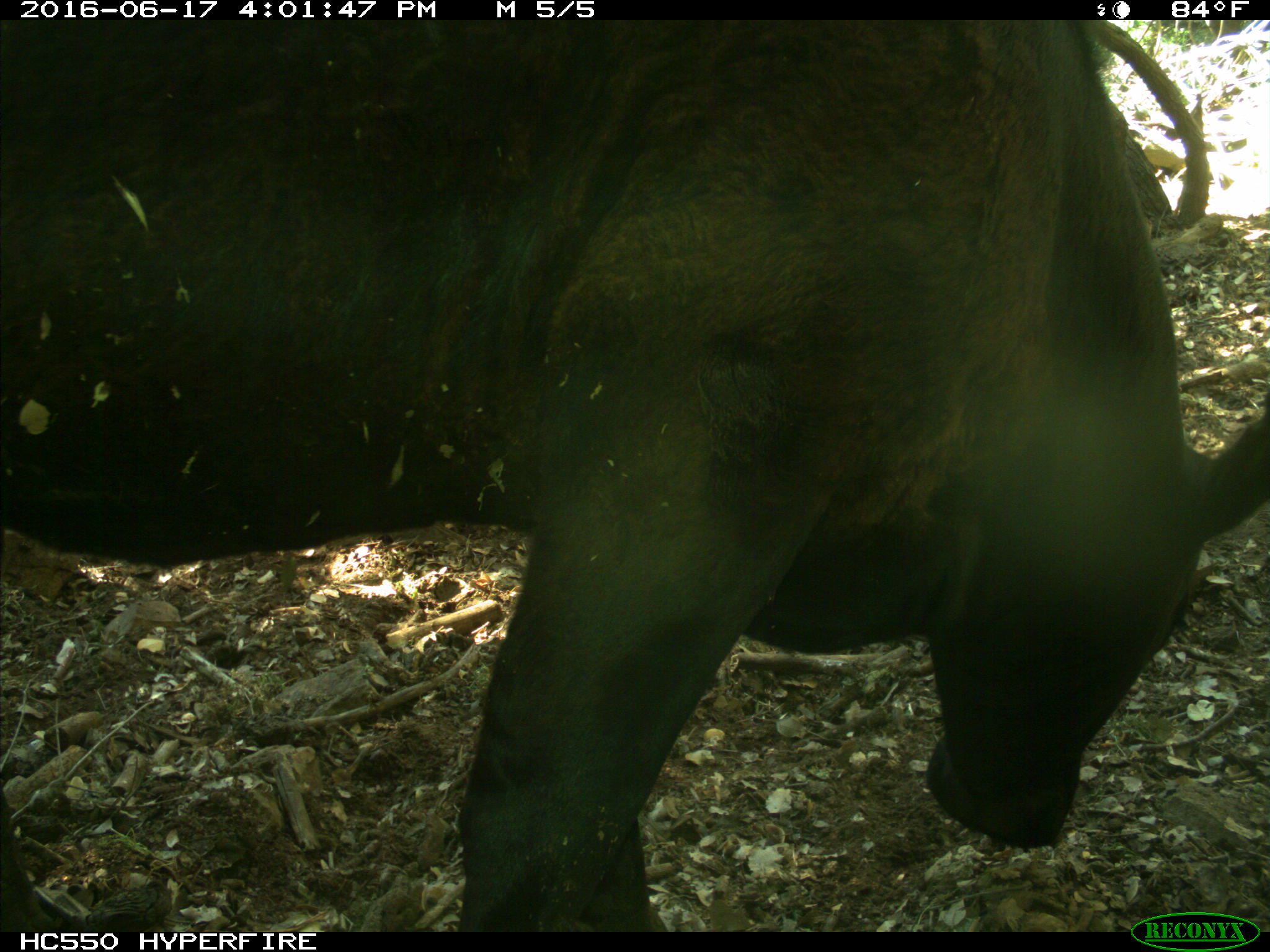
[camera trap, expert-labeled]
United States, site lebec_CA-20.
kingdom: Animalia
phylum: Chordata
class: Mammalia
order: Artiodactyla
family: Bovidae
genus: Bos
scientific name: Bos taurus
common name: domestic cow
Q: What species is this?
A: Bos taurus (domestic cow).